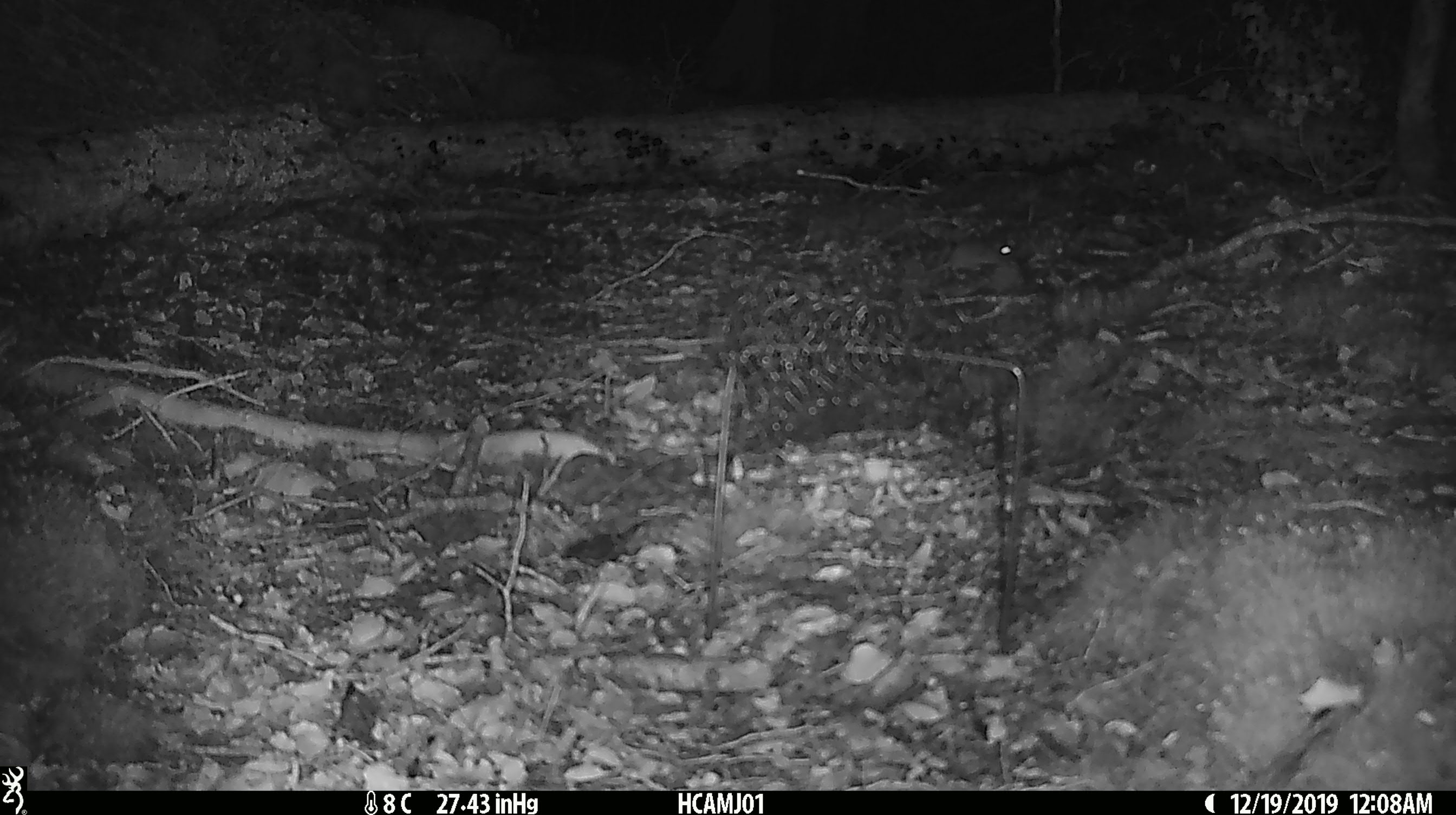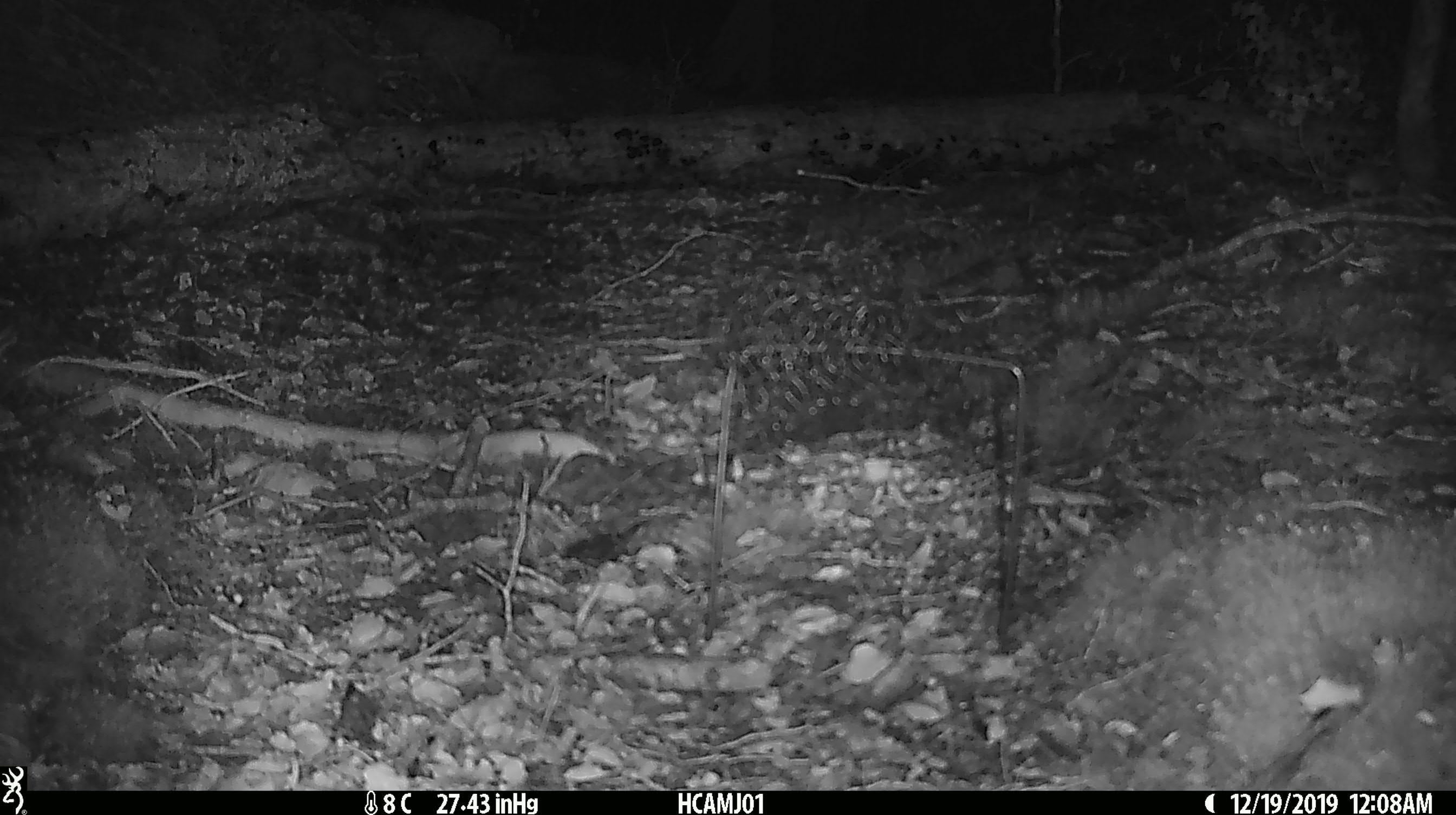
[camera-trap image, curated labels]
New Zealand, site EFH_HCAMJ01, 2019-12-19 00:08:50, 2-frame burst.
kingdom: Animalia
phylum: Chordata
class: Mammalia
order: Rodentia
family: Muridae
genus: Mus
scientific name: Mus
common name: mouse